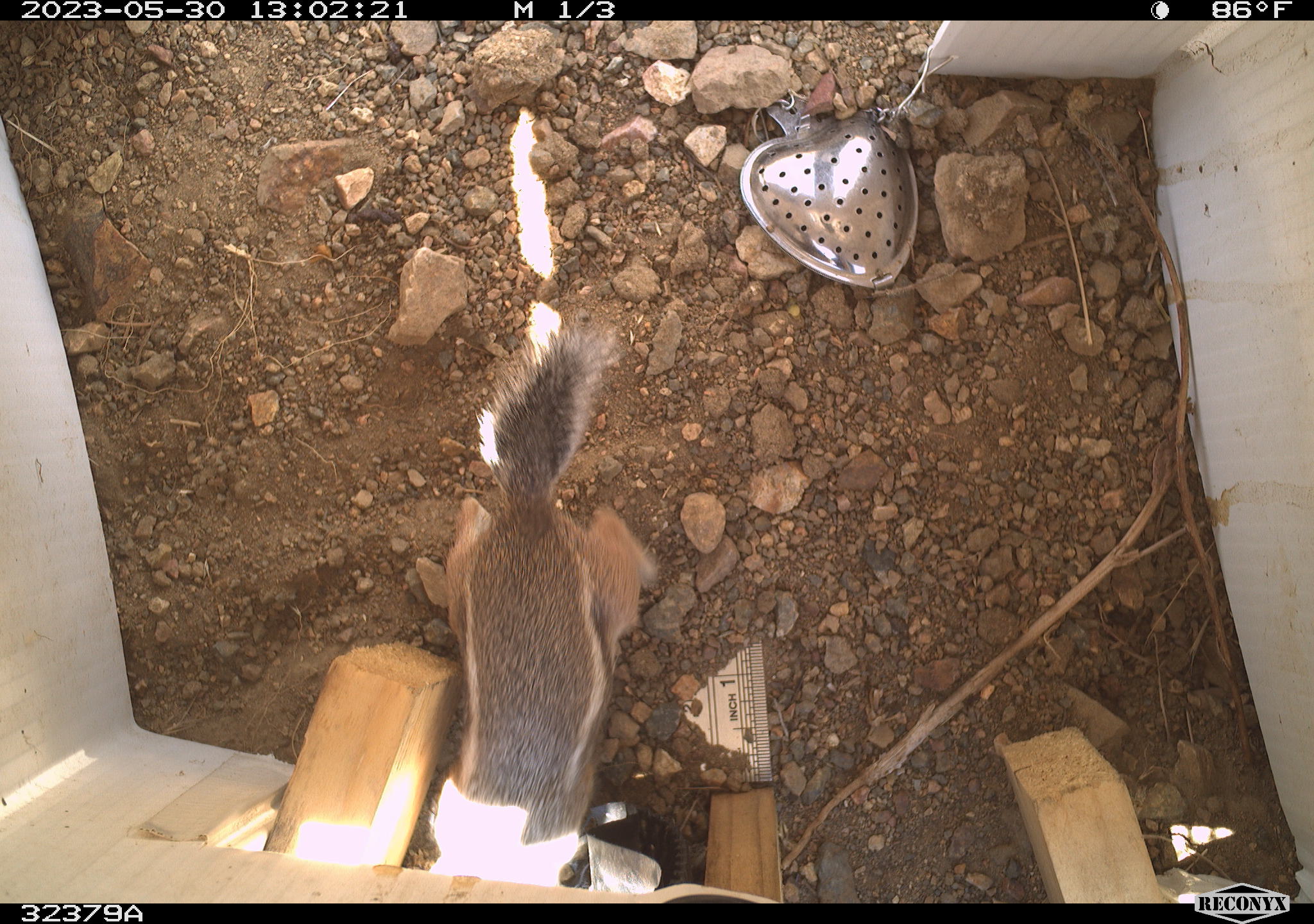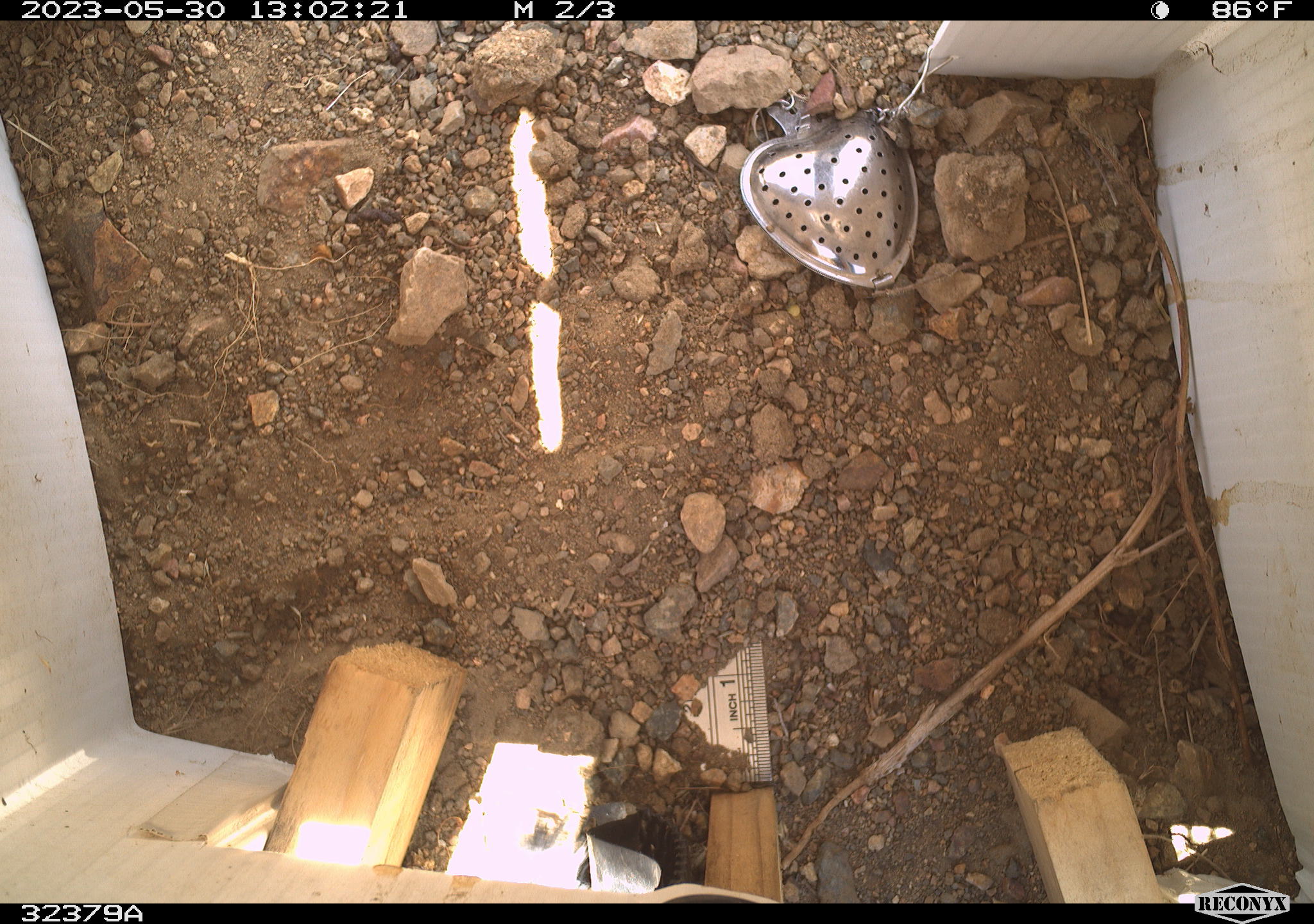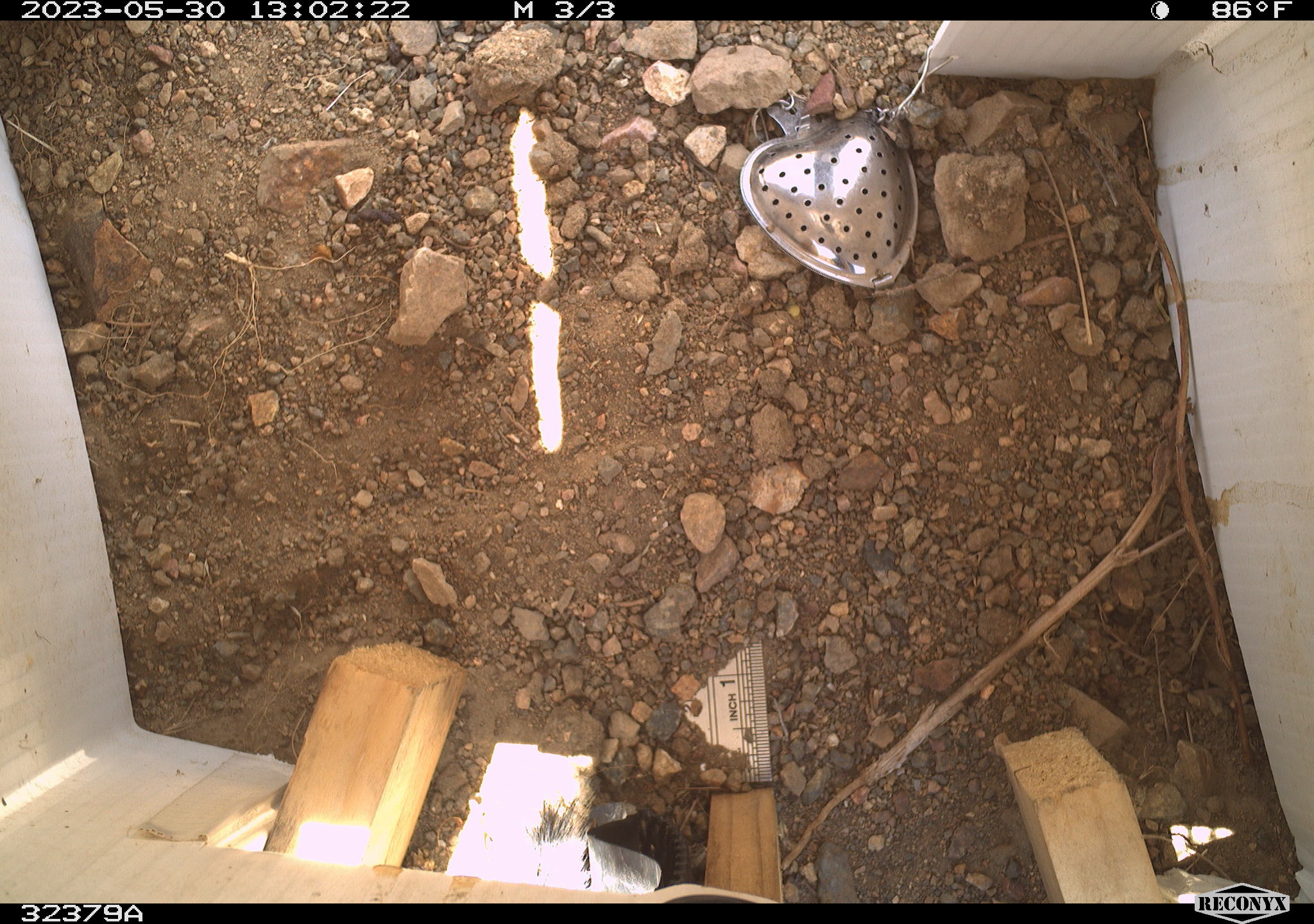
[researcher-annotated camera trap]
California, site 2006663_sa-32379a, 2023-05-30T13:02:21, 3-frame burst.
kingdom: Animalia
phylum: Chordata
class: Mammalia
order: Rodentia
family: Sciuridae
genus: Ammospermophilus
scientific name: Ammospermophilus leucurus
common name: white-tailed antelope squirrel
White-tailed antelope squirrel (Ammospermophilus leucurus).